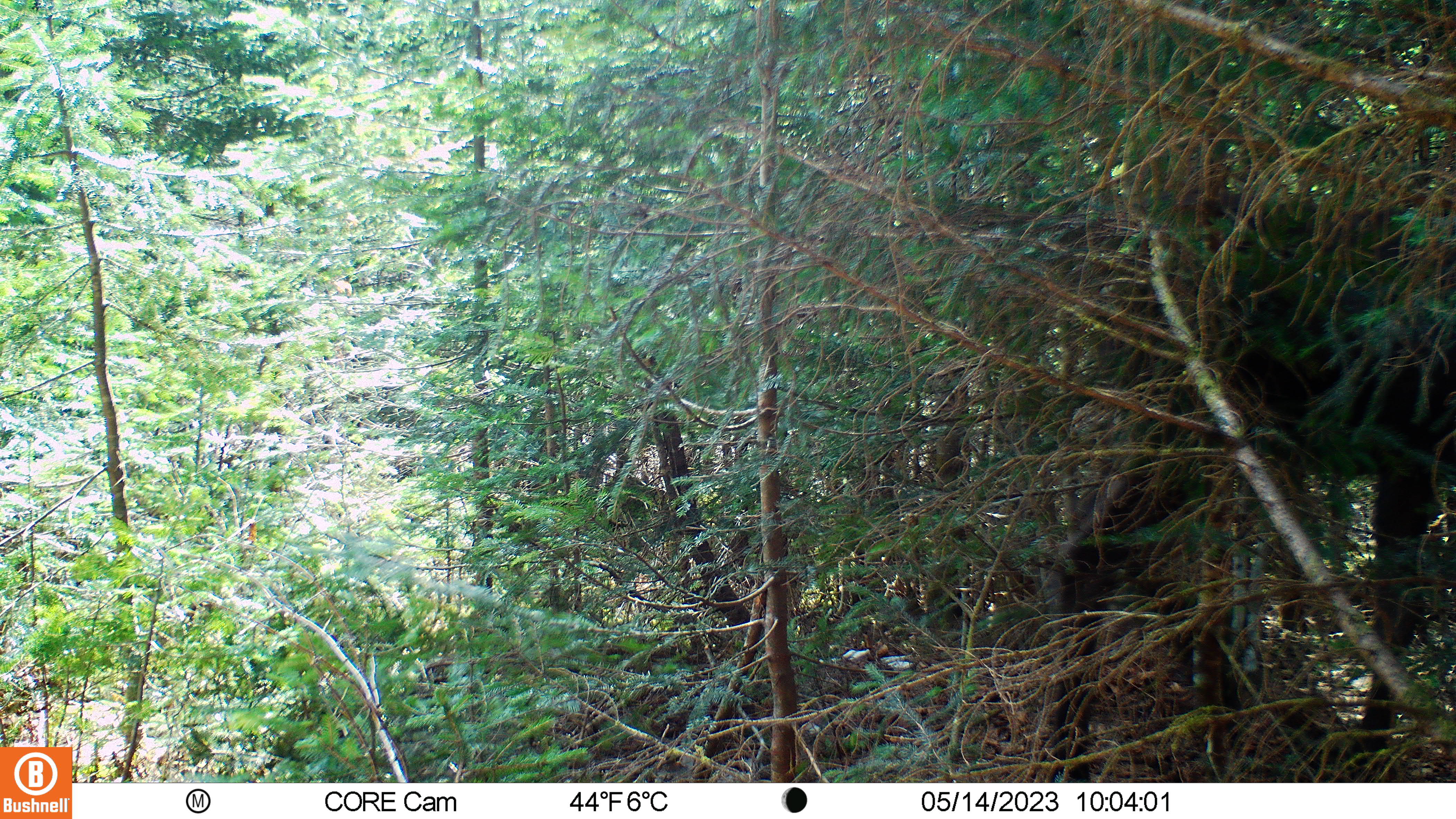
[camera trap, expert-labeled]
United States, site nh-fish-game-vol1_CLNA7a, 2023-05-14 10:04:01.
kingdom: Animalia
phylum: Chordata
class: Mammalia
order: Artiodactyla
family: Cervidae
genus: Alces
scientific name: Alces alces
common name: moose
Moose (Alces alces).